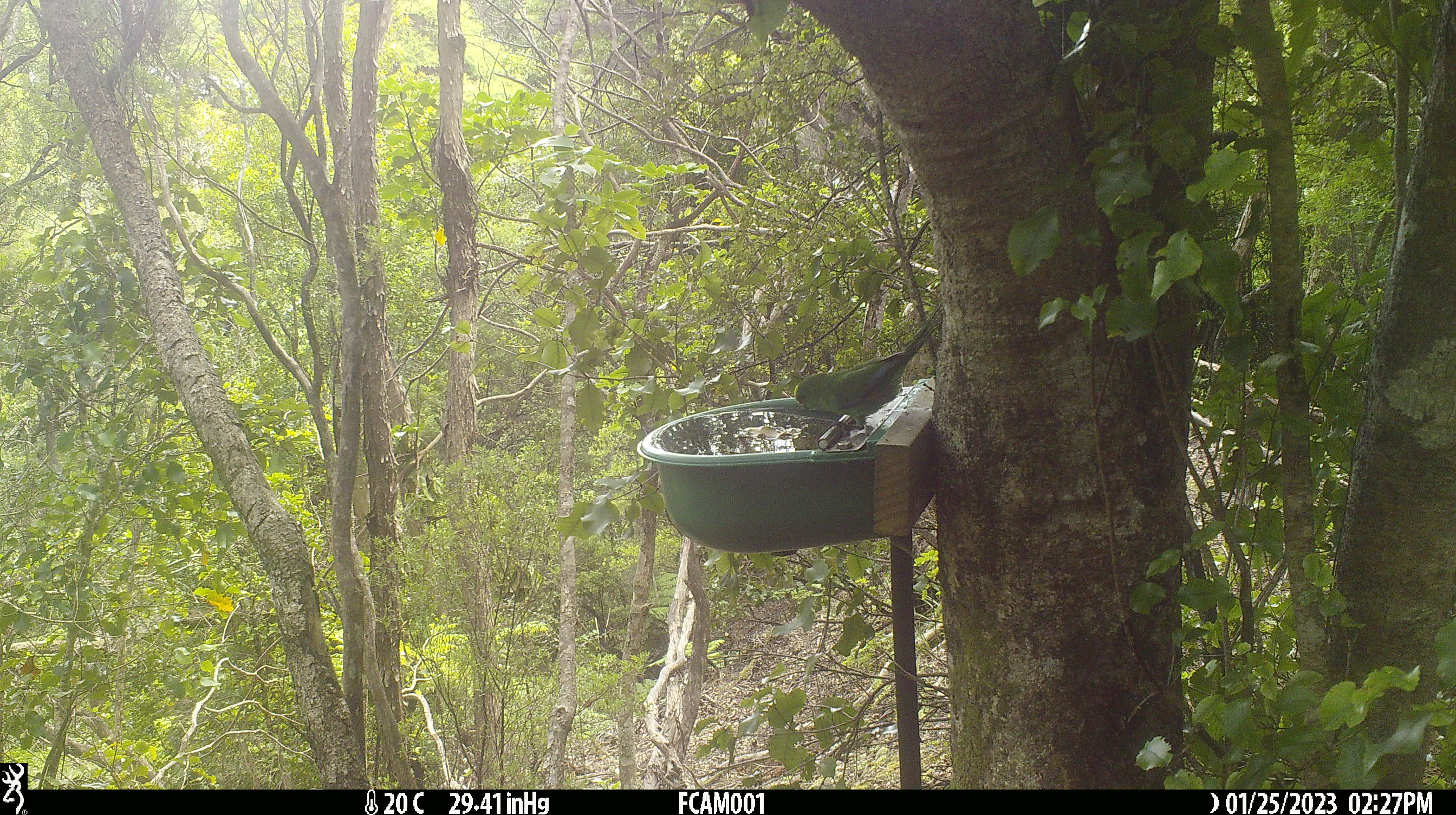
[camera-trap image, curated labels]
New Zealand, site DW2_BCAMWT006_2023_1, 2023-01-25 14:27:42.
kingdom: Animalia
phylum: Chordata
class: Aves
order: Psittaciformes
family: Psittaculidae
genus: Cyanoramphus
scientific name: Cyanoramphus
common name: parakeet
Parakeet (Cyanoramphus).